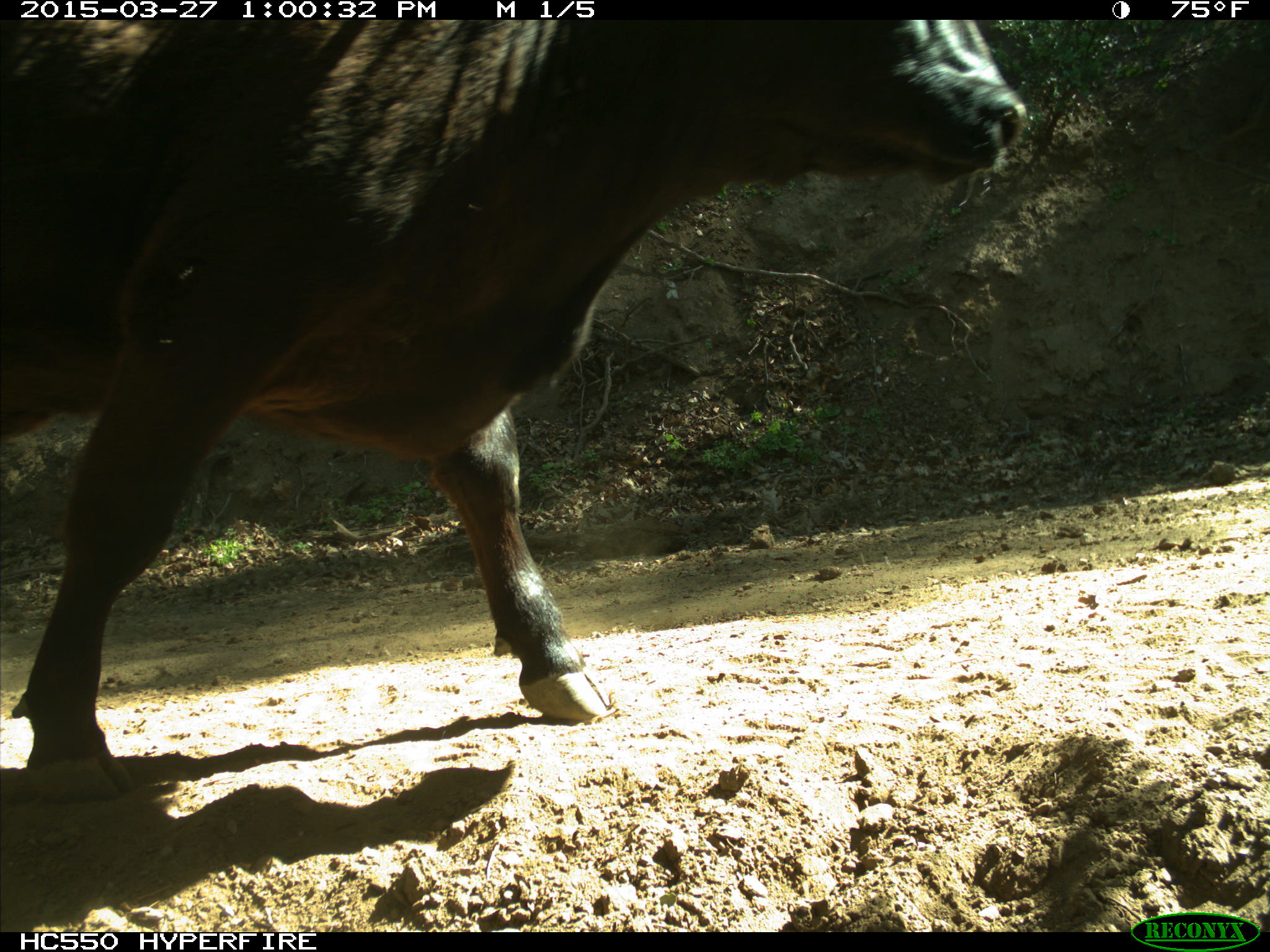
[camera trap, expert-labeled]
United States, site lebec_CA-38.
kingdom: Animalia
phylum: Chordata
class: Mammalia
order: Artiodactyla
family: Bovidae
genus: Bos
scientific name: Bos taurus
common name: domestic cow